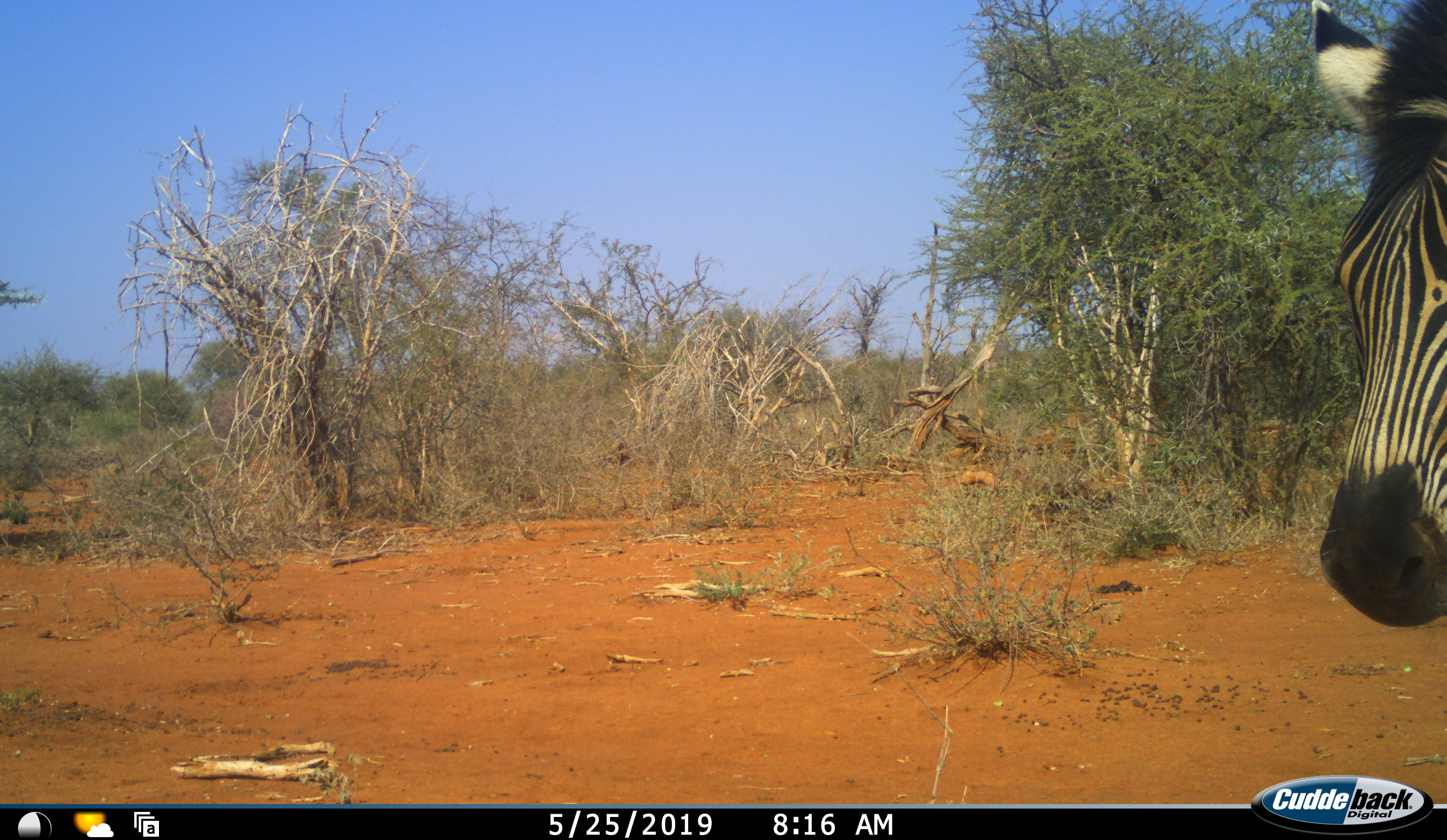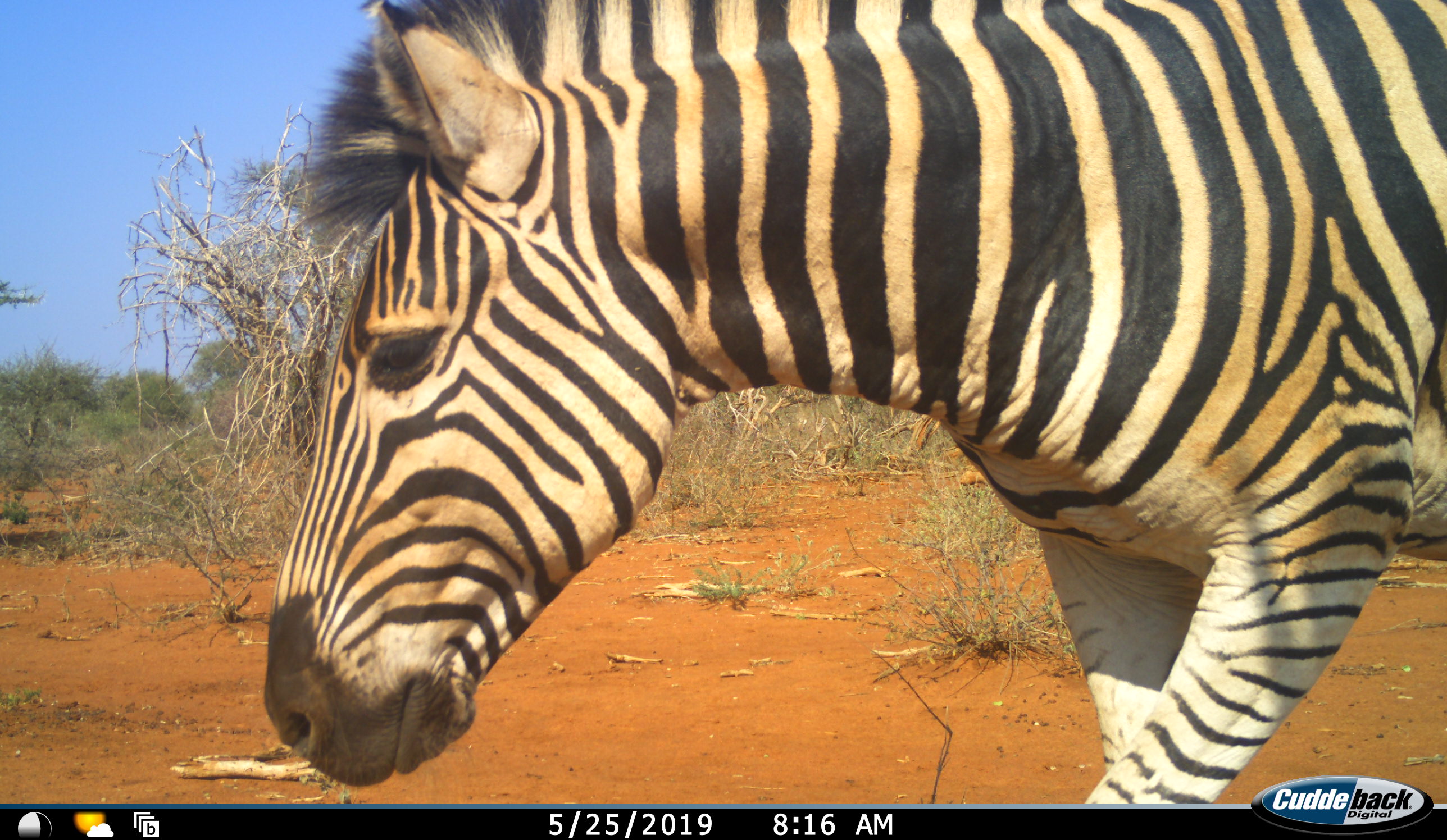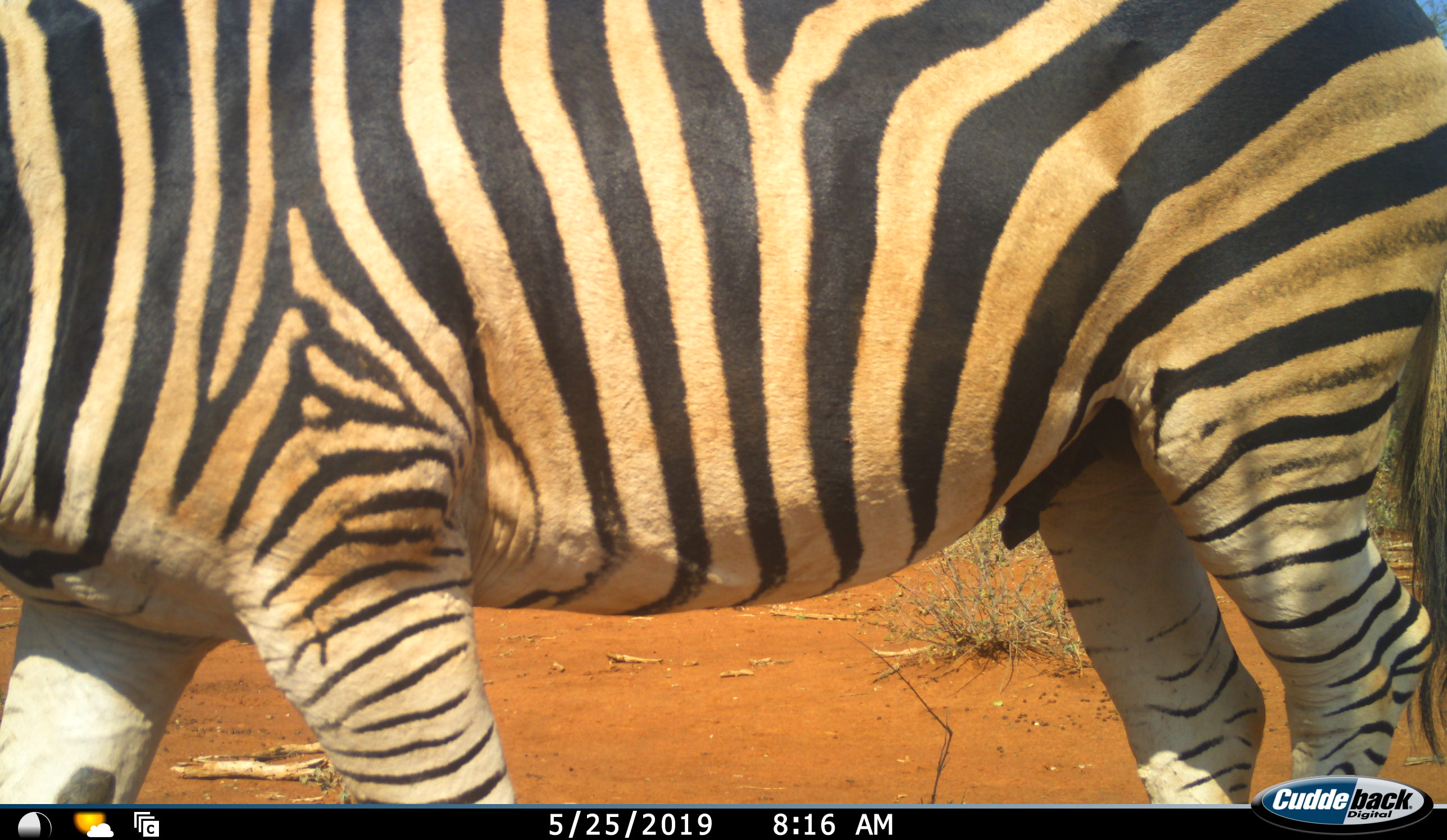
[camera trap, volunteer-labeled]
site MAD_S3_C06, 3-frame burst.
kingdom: Animalia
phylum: Chordata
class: Mammalia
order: Perissodactyla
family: Equidae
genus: Equus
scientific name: Equus quagga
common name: plains zebra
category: zebraplains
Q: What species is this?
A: Zebraplains (plains zebra) (Equus quagga).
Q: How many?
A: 1.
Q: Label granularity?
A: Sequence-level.